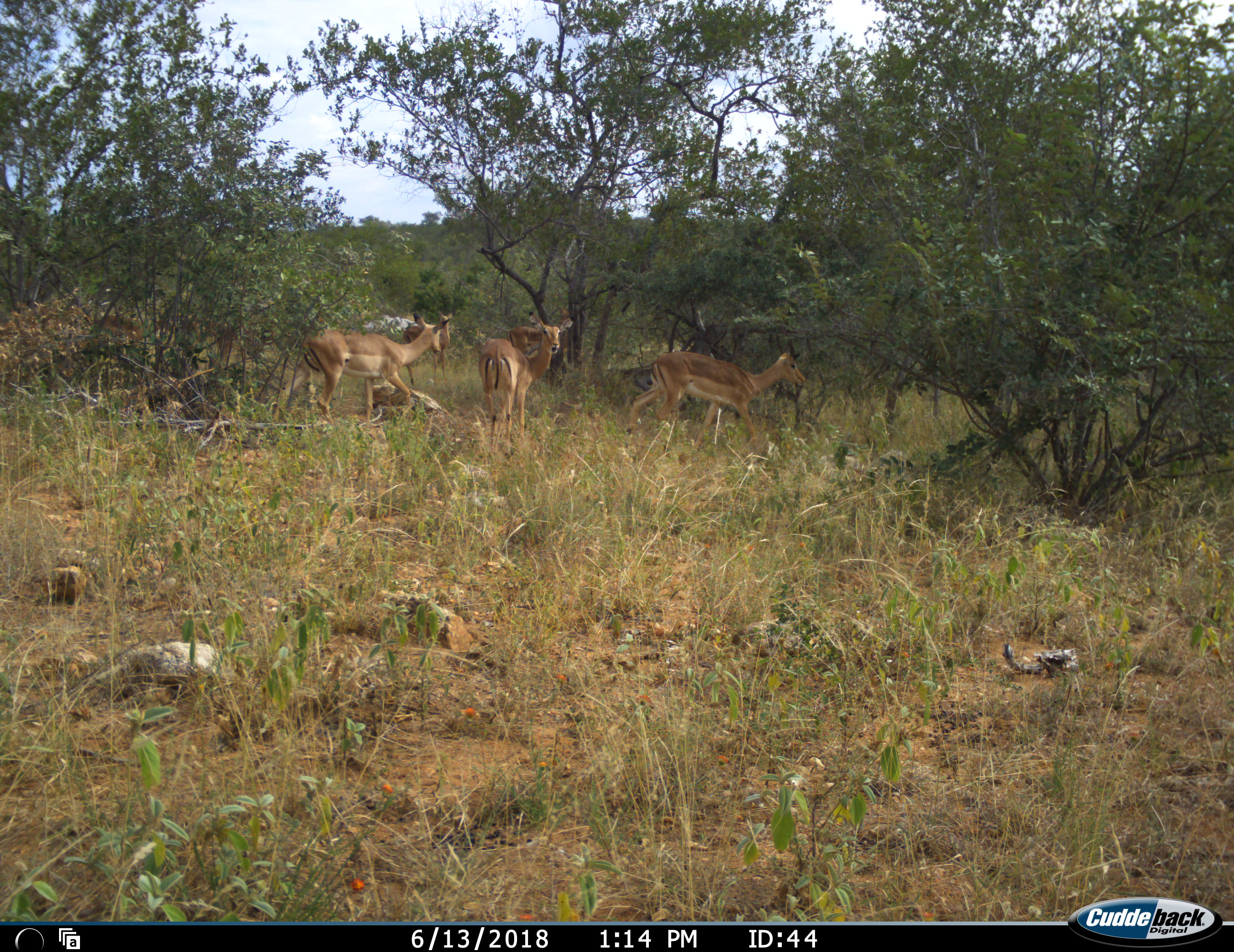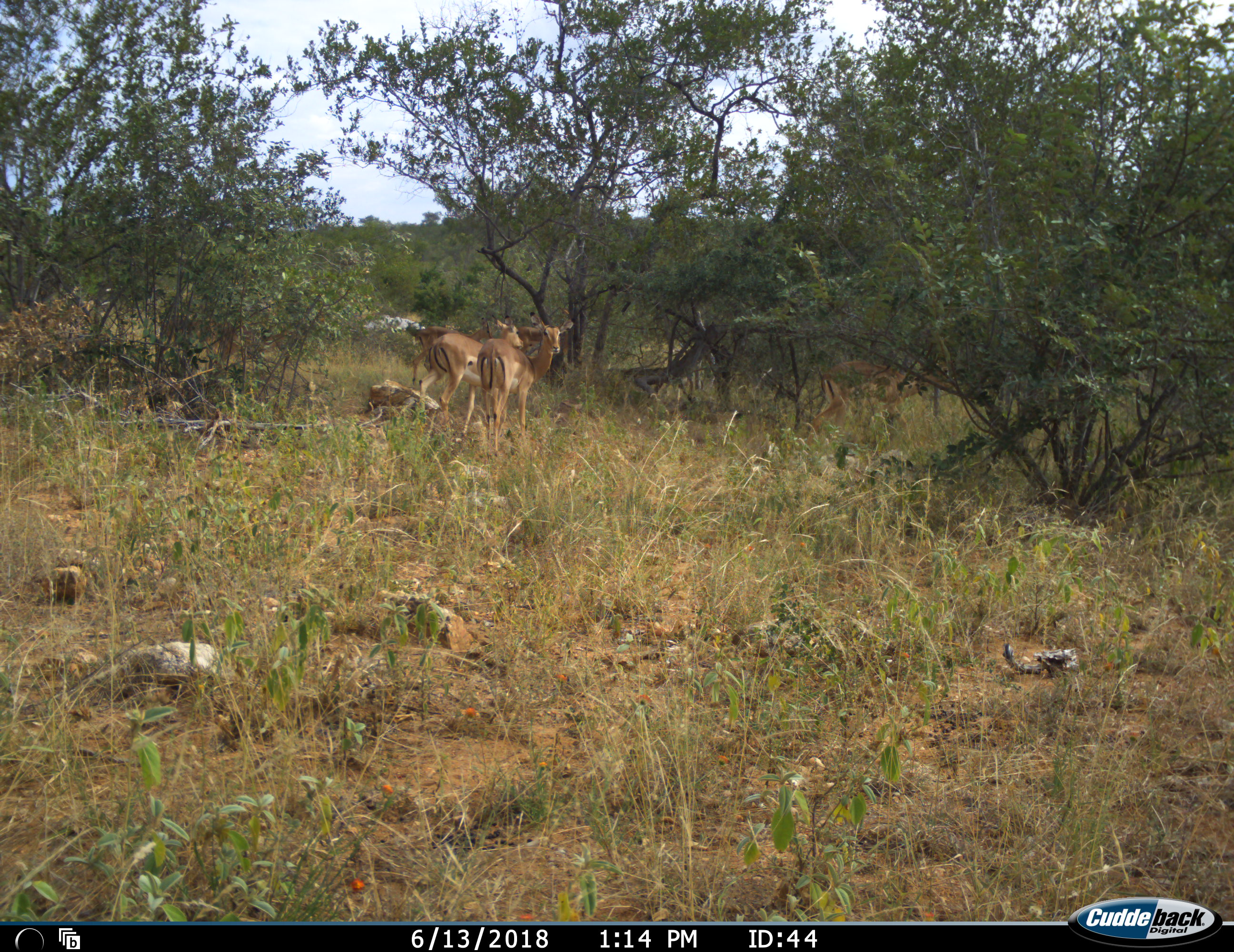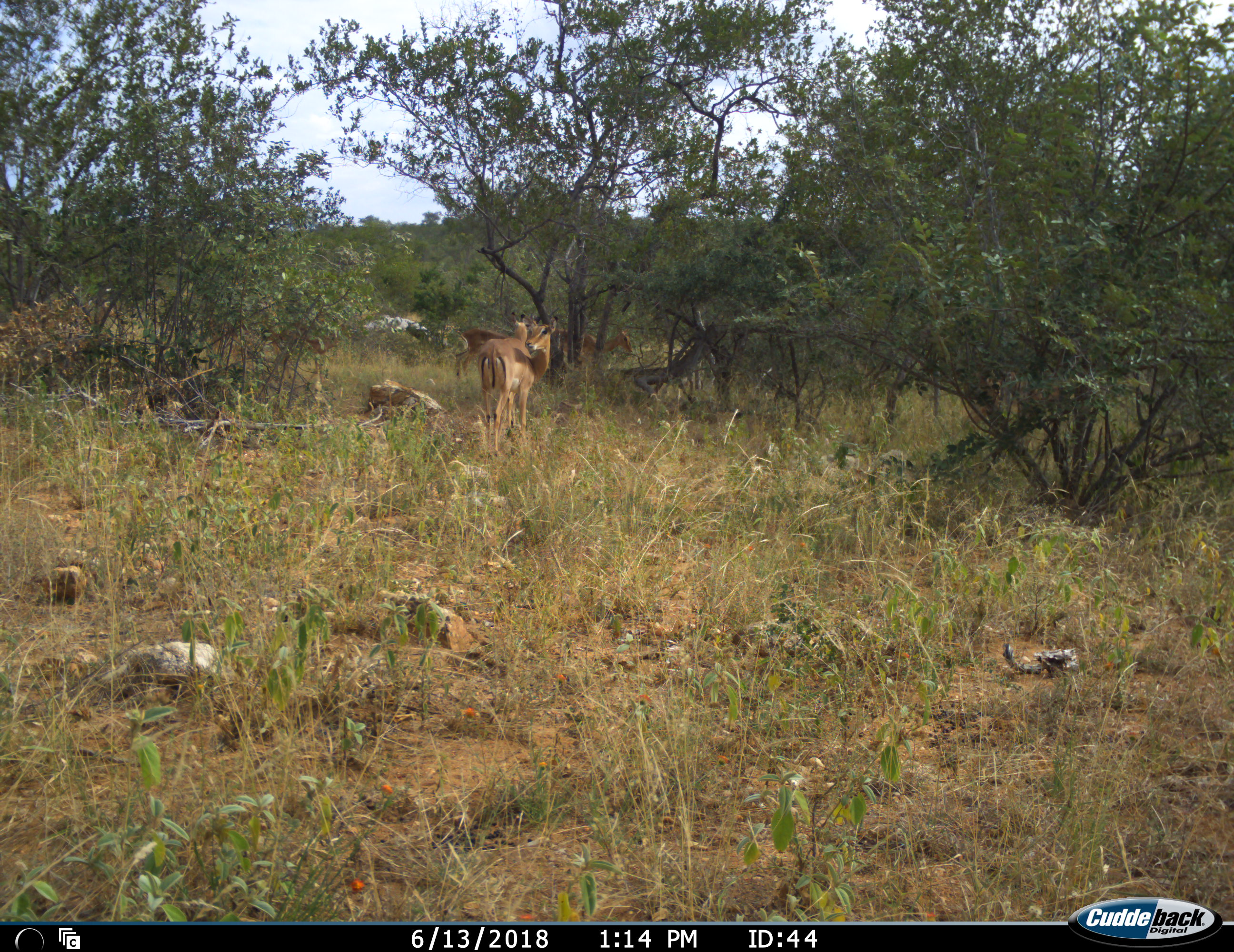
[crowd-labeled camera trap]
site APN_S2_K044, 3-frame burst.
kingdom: Animalia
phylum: Chordata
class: Mammalia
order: Artiodactyla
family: Bovidae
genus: Aepyceros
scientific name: Aepyceros melampus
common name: impala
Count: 6.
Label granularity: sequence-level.